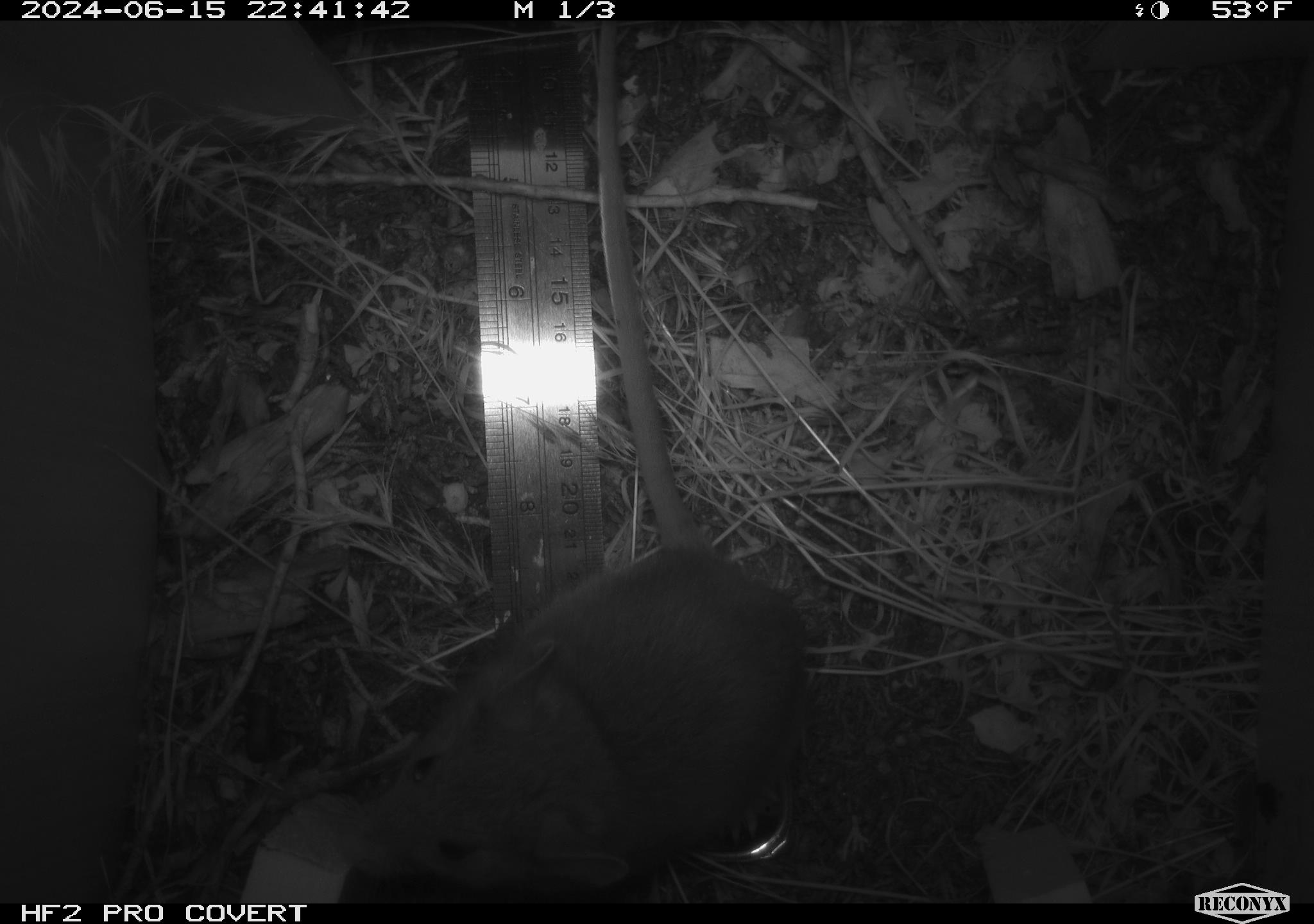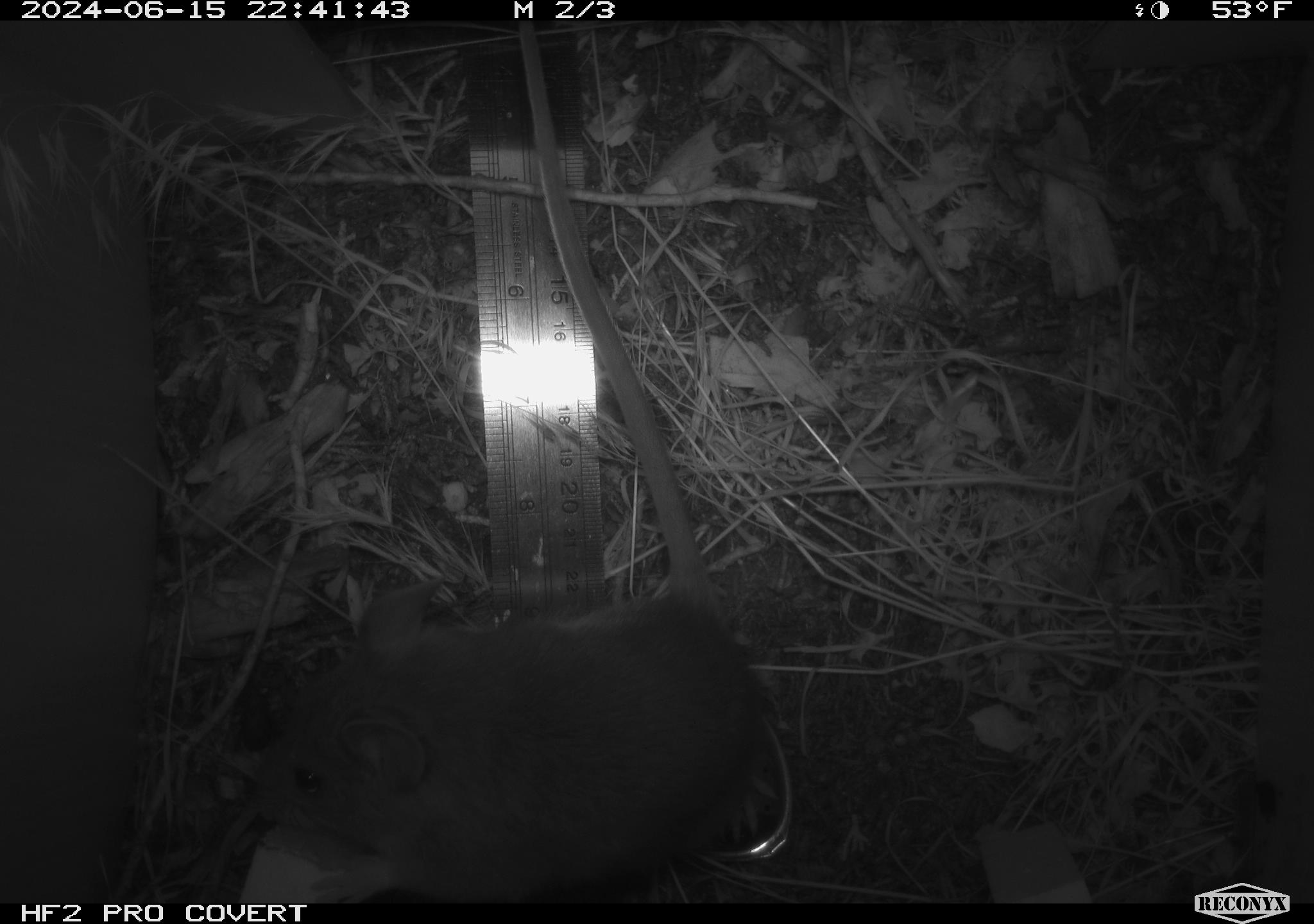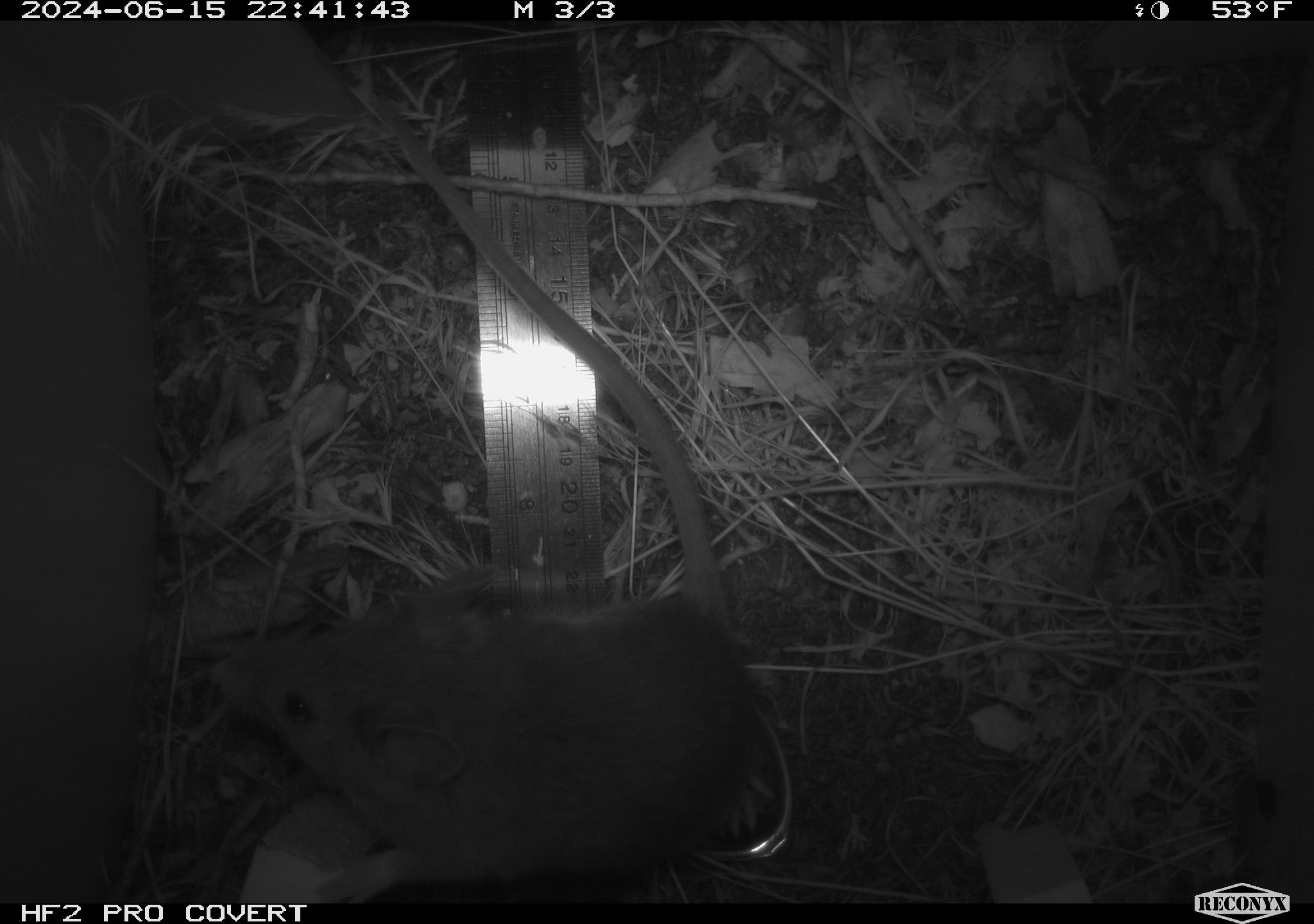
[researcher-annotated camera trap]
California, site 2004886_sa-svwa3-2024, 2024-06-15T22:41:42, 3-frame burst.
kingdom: Animalia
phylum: Arthropoda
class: Insecta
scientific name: Insecta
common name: insect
Insect (Insecta).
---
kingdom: Animalia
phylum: Chordata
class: Mammalia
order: Rodentia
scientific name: Rodentia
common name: mouse species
Mouse species (Rodentia).